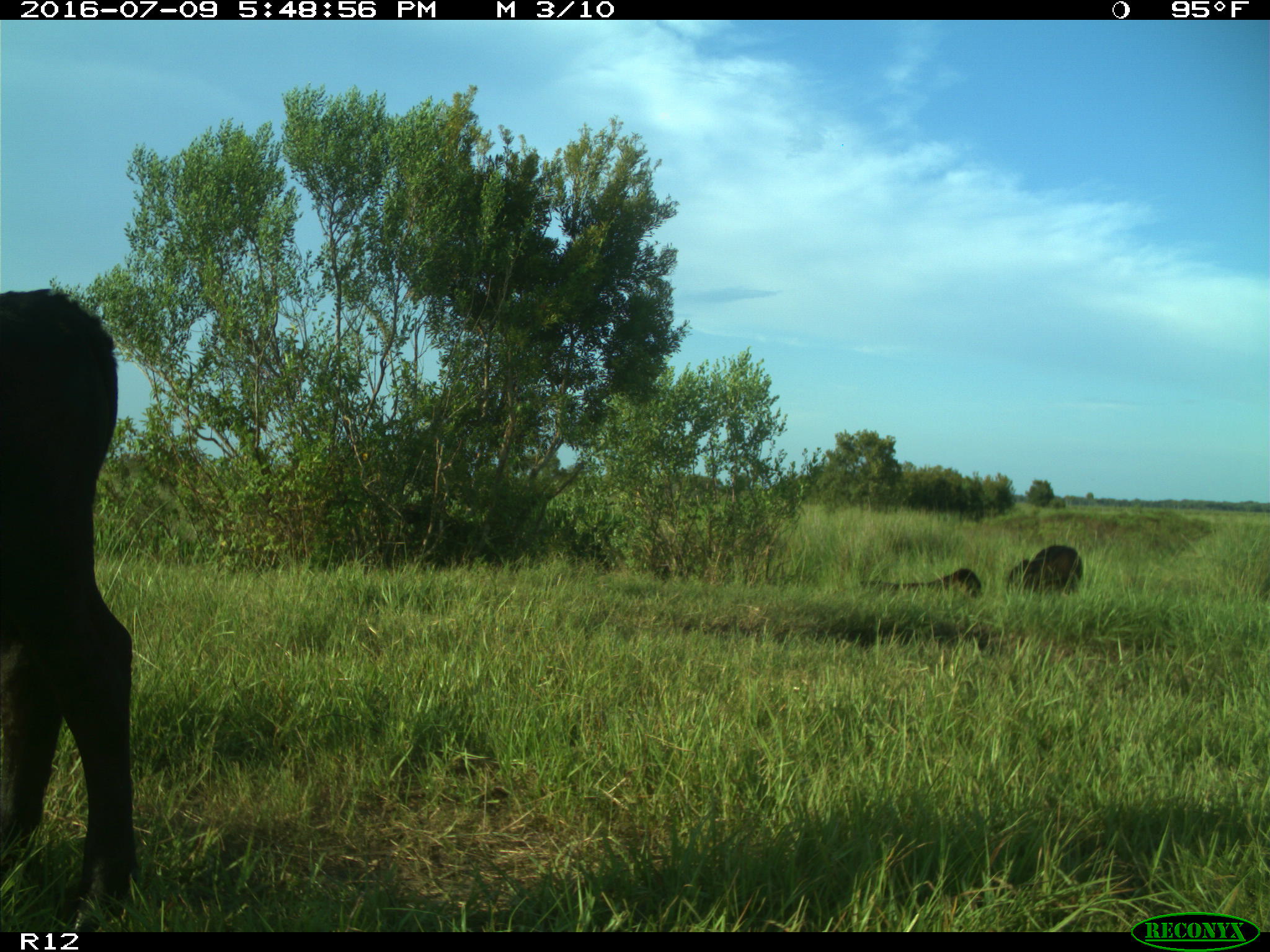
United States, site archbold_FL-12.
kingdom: Animalia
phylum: Chordata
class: Mammalia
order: Artiodactyla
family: Bovidae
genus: Bos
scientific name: Bos taurus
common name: domestic cow